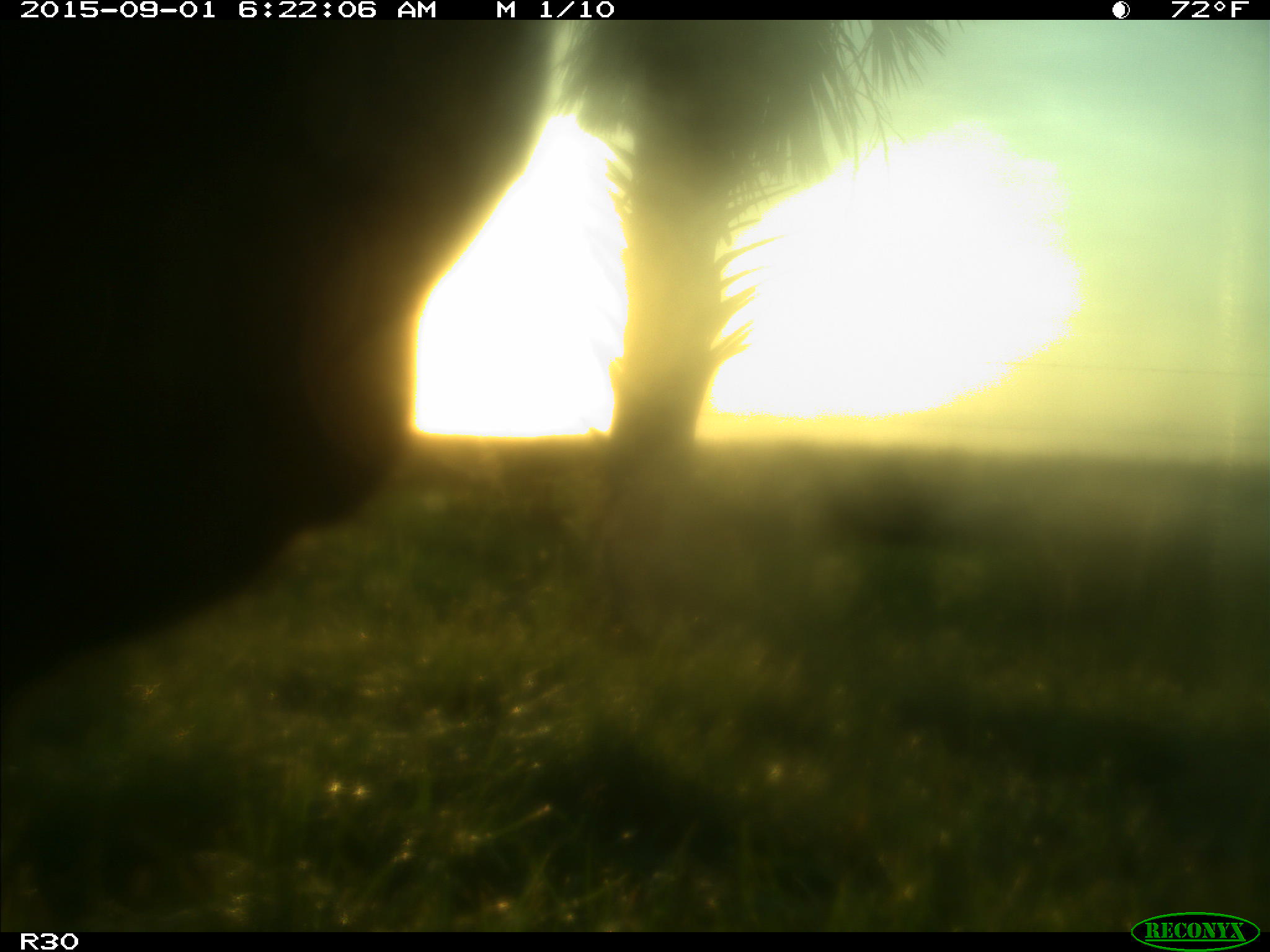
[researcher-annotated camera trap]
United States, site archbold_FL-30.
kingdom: Animalia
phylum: Chordata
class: Mammalia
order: Artiodactyla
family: Bovidae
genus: Bos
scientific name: Bos taurus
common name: domestic cow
Bos taurus (domestic cow).